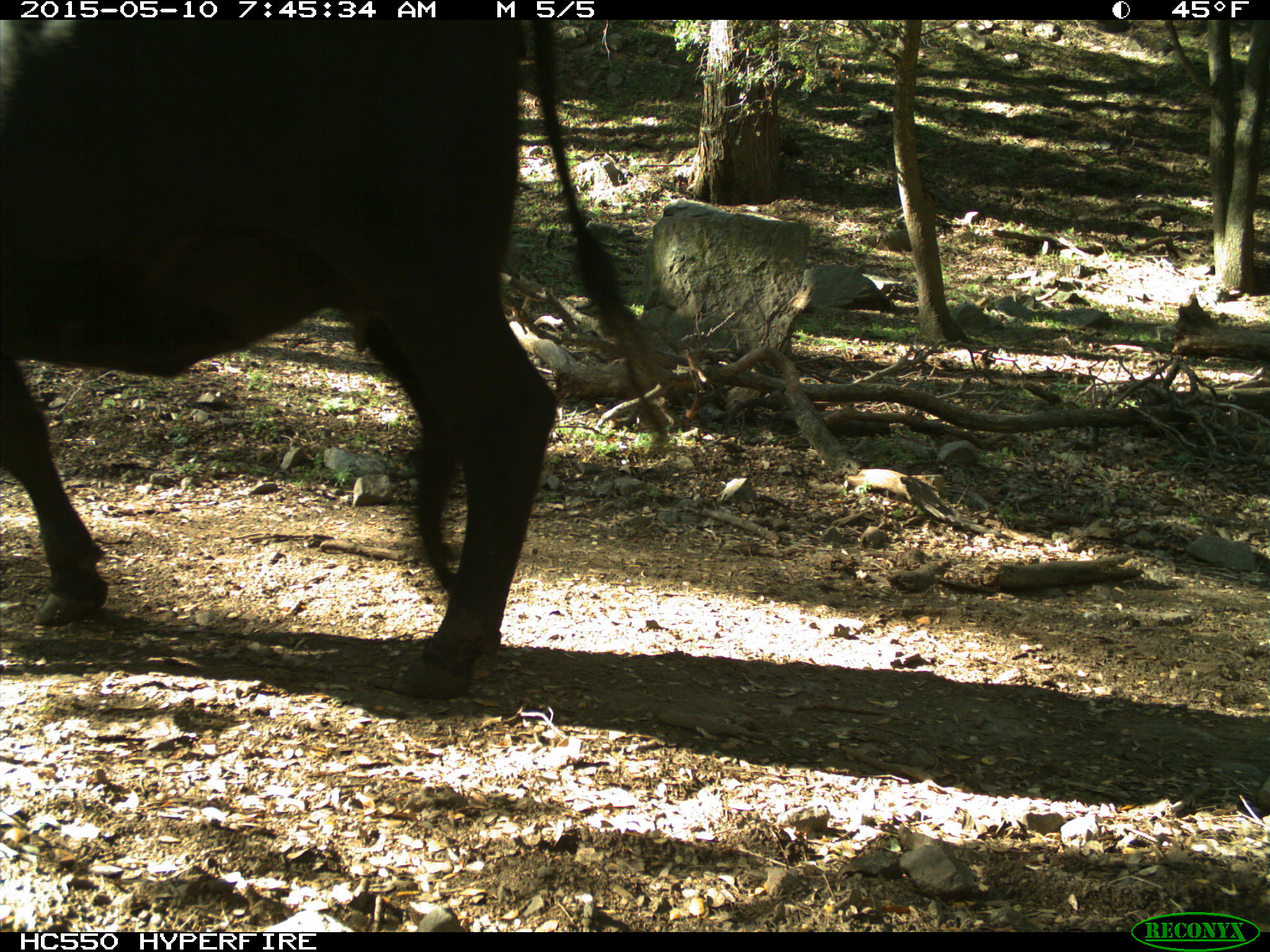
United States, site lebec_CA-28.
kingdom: Animalia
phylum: Chordata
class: Mammalia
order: Artiodactyla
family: Bovidae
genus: Bos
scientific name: Bos taurus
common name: domestic cow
Bos taurus (domestic cow).